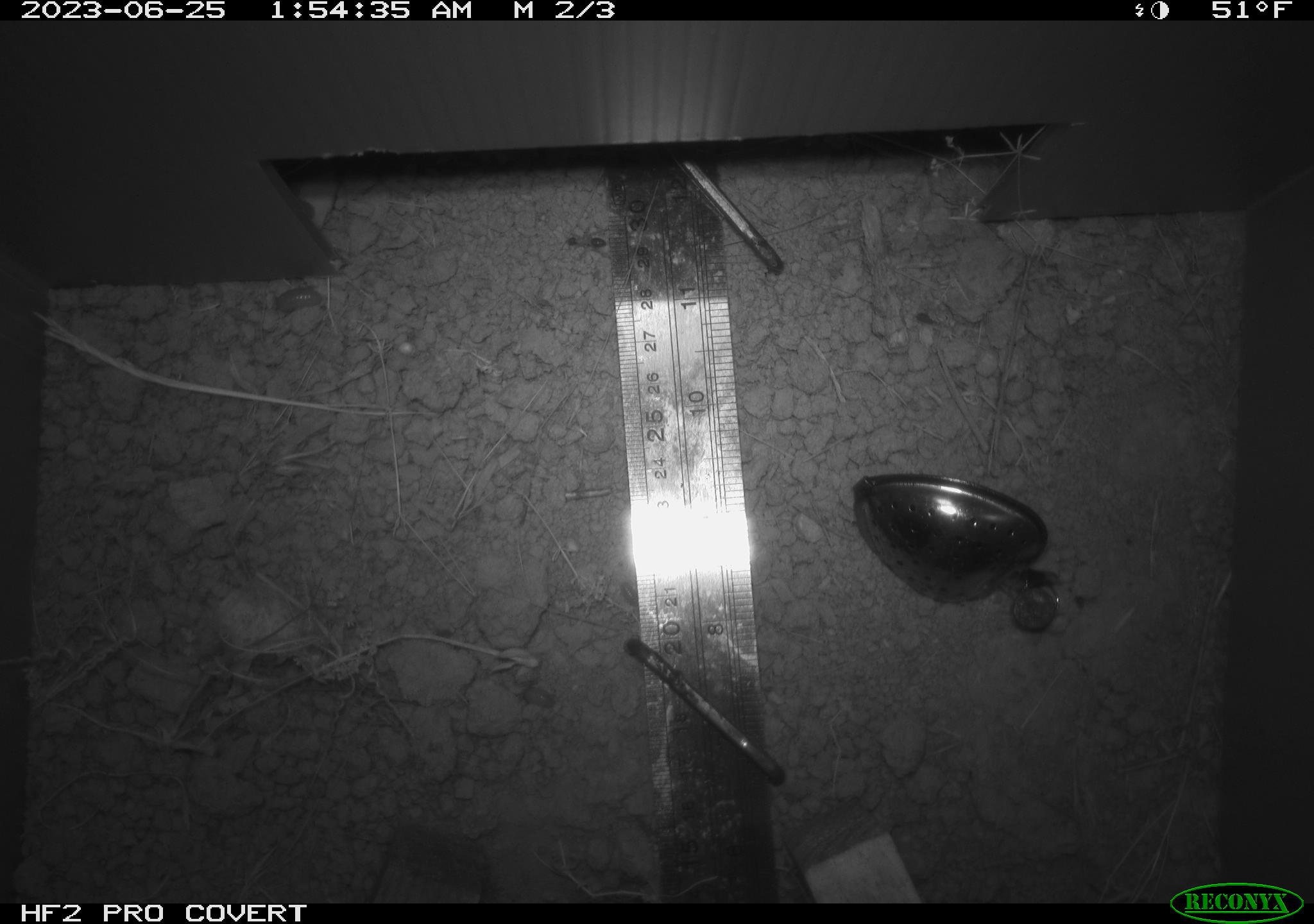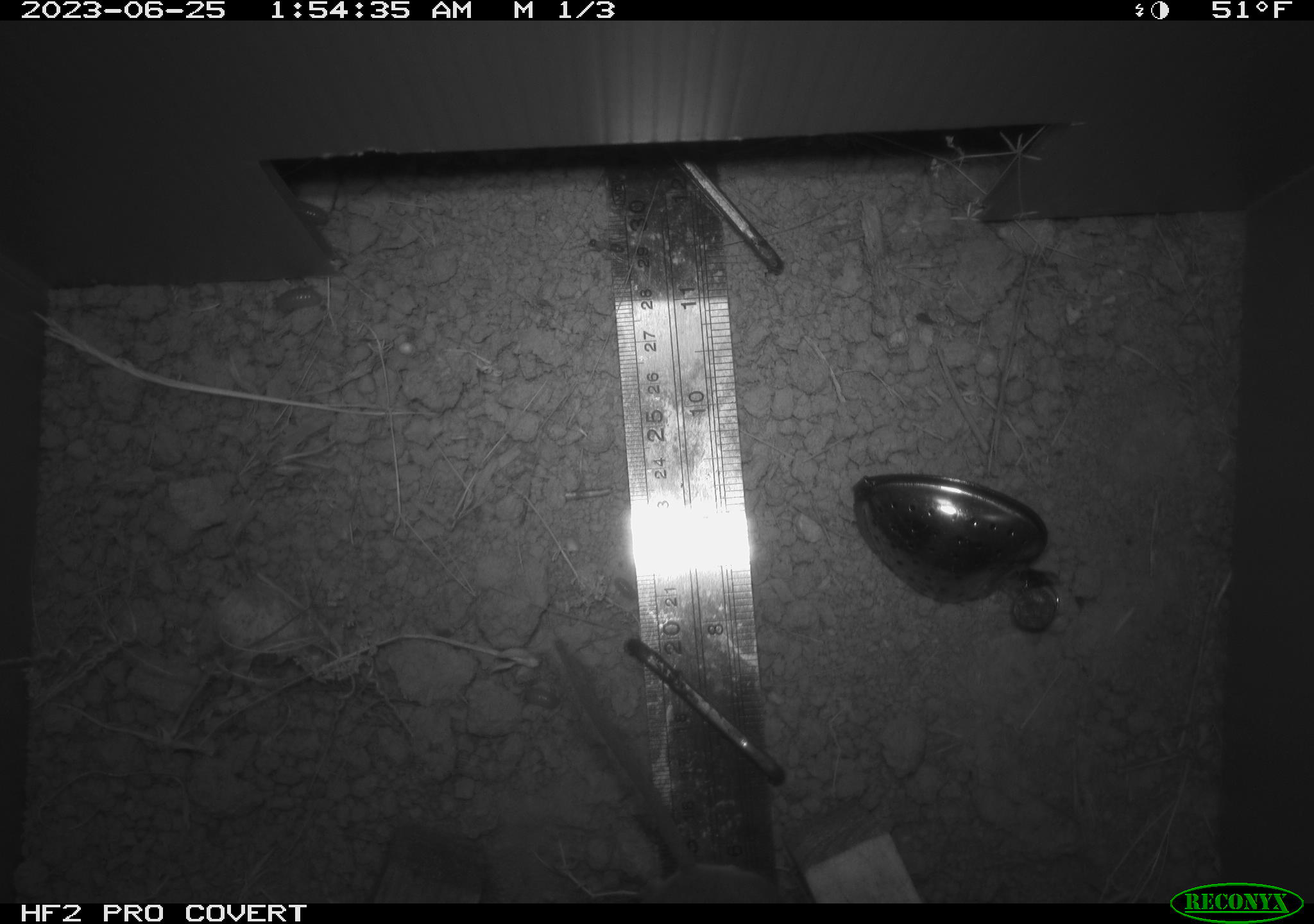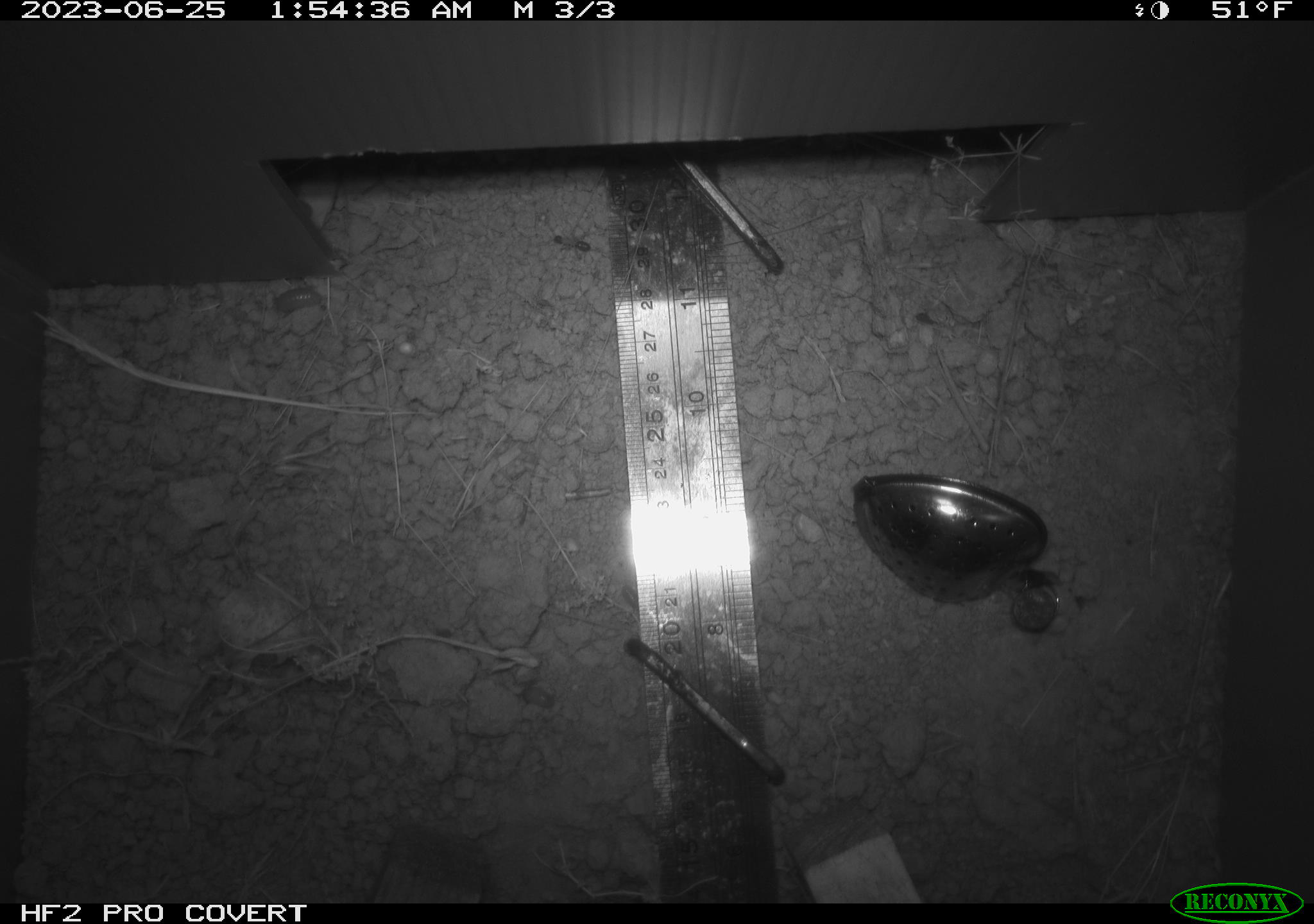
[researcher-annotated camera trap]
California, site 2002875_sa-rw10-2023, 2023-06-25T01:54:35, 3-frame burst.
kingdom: Animalia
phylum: Chordata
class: Mammalia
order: Rodentia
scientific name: Rodentia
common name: rodent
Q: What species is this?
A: Rodent (Rodentia).